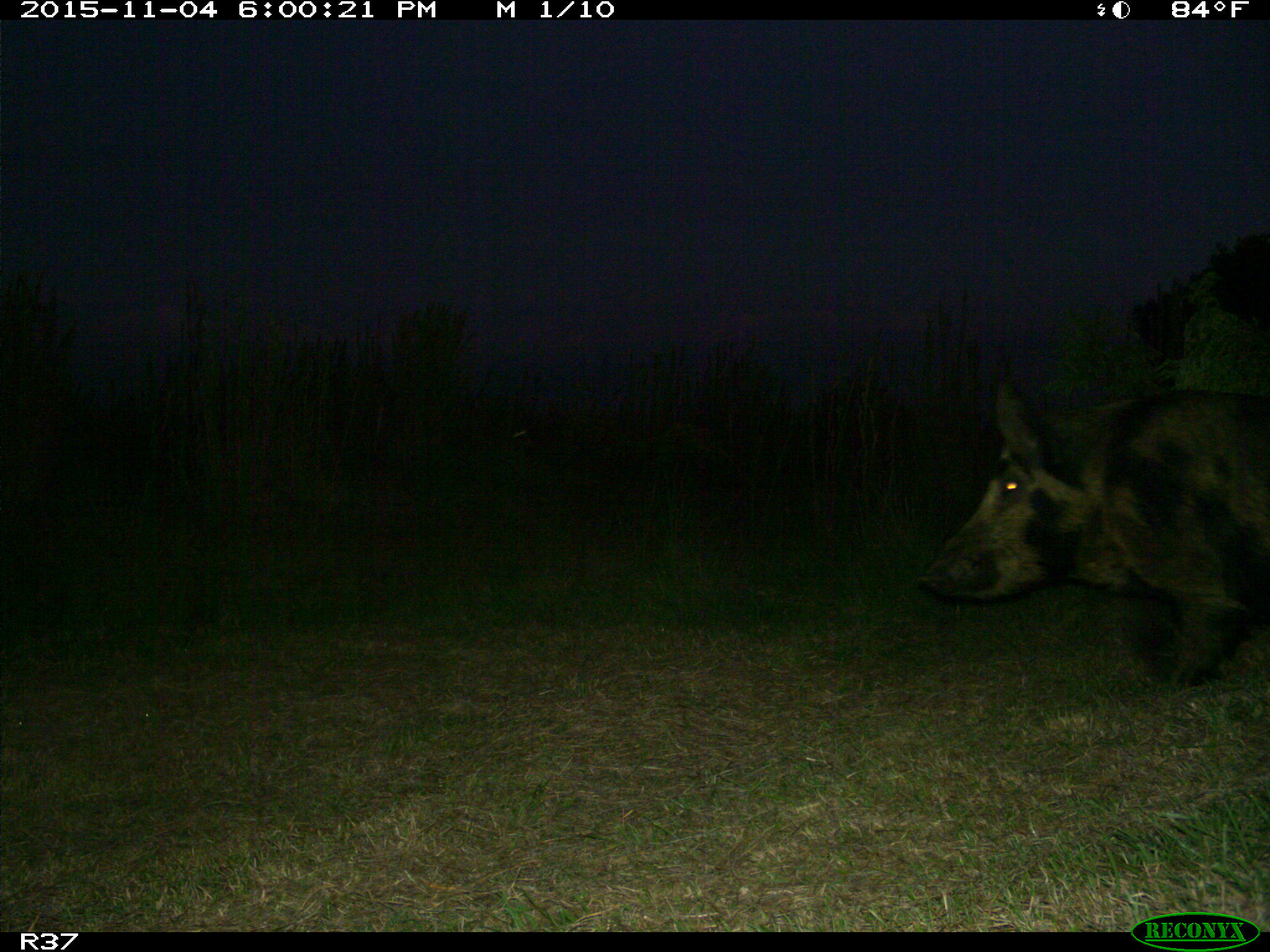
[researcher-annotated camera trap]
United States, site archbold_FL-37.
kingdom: Animalia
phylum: Chordata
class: Mammalia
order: Artiodactyla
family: Suidae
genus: Sus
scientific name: Sus scrofa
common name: wild boar